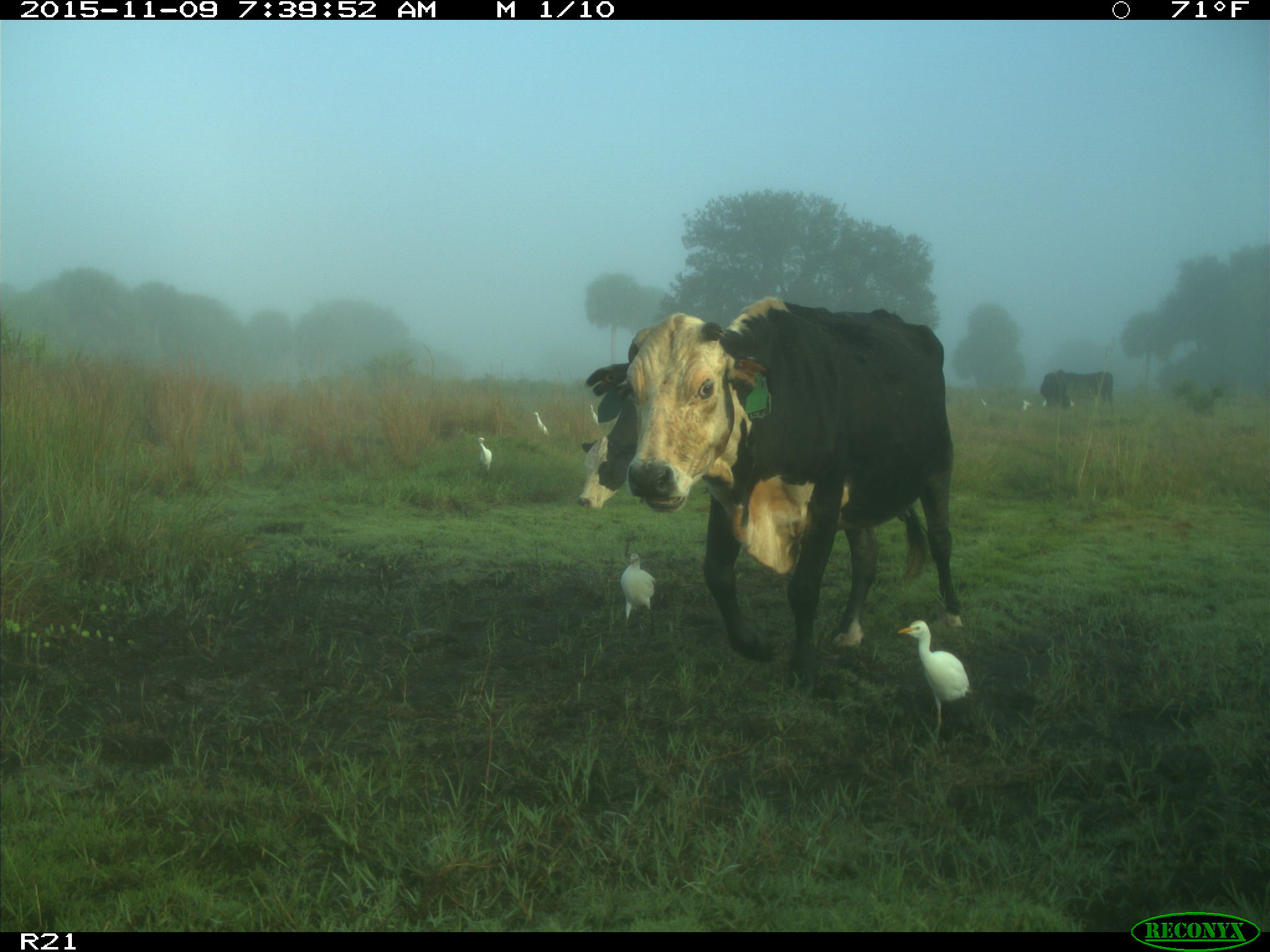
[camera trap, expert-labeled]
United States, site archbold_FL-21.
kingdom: Animalia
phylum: Chordata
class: Mammalia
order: Artiodactyla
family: Bovidae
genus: Bos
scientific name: Bos taurus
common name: domestic cow